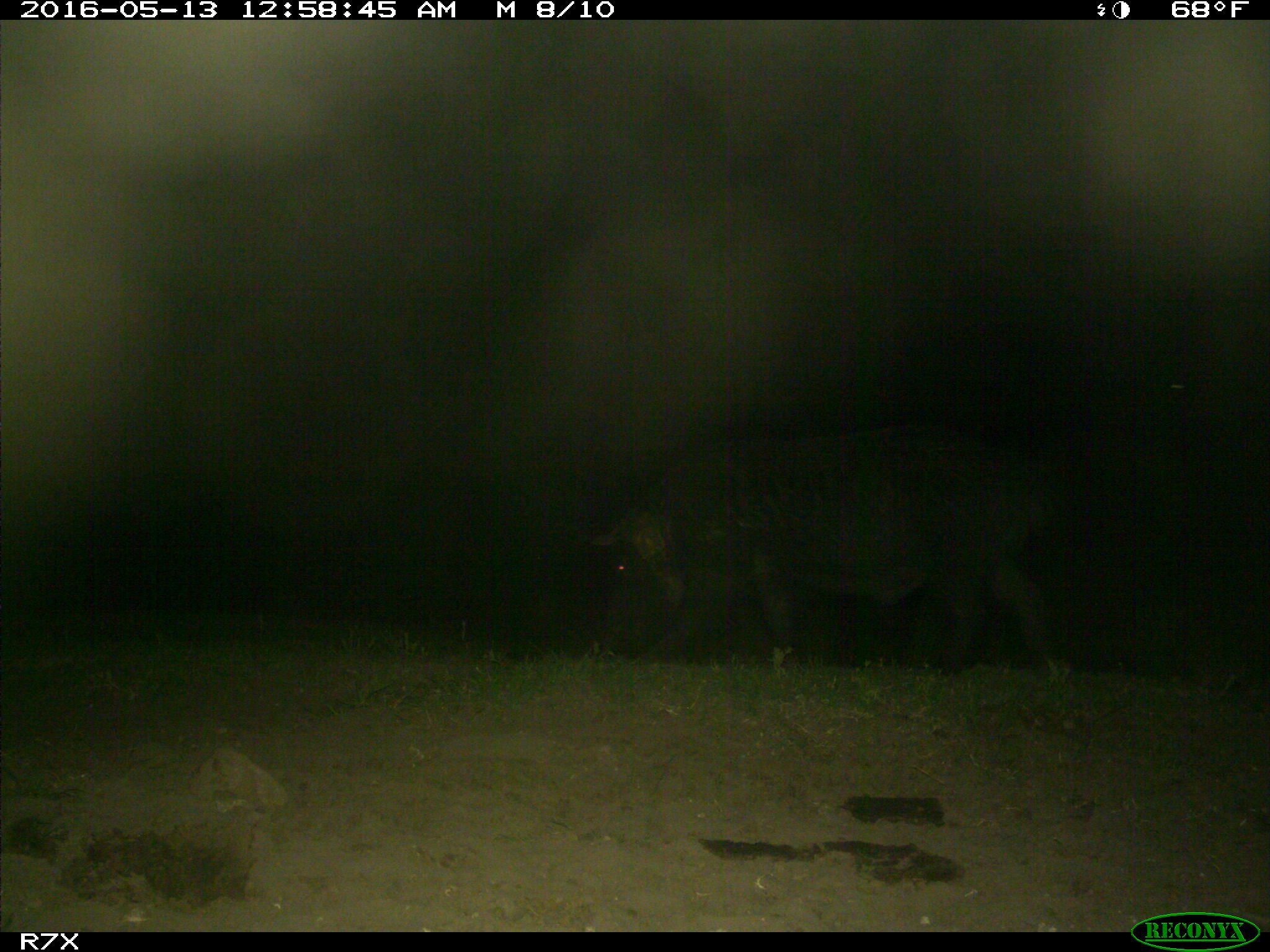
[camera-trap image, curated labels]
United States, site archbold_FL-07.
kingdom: Animalia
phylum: Chordata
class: Mammalia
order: Artiodactyla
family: Suidae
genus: Sus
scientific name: Sus scrofa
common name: wild boar